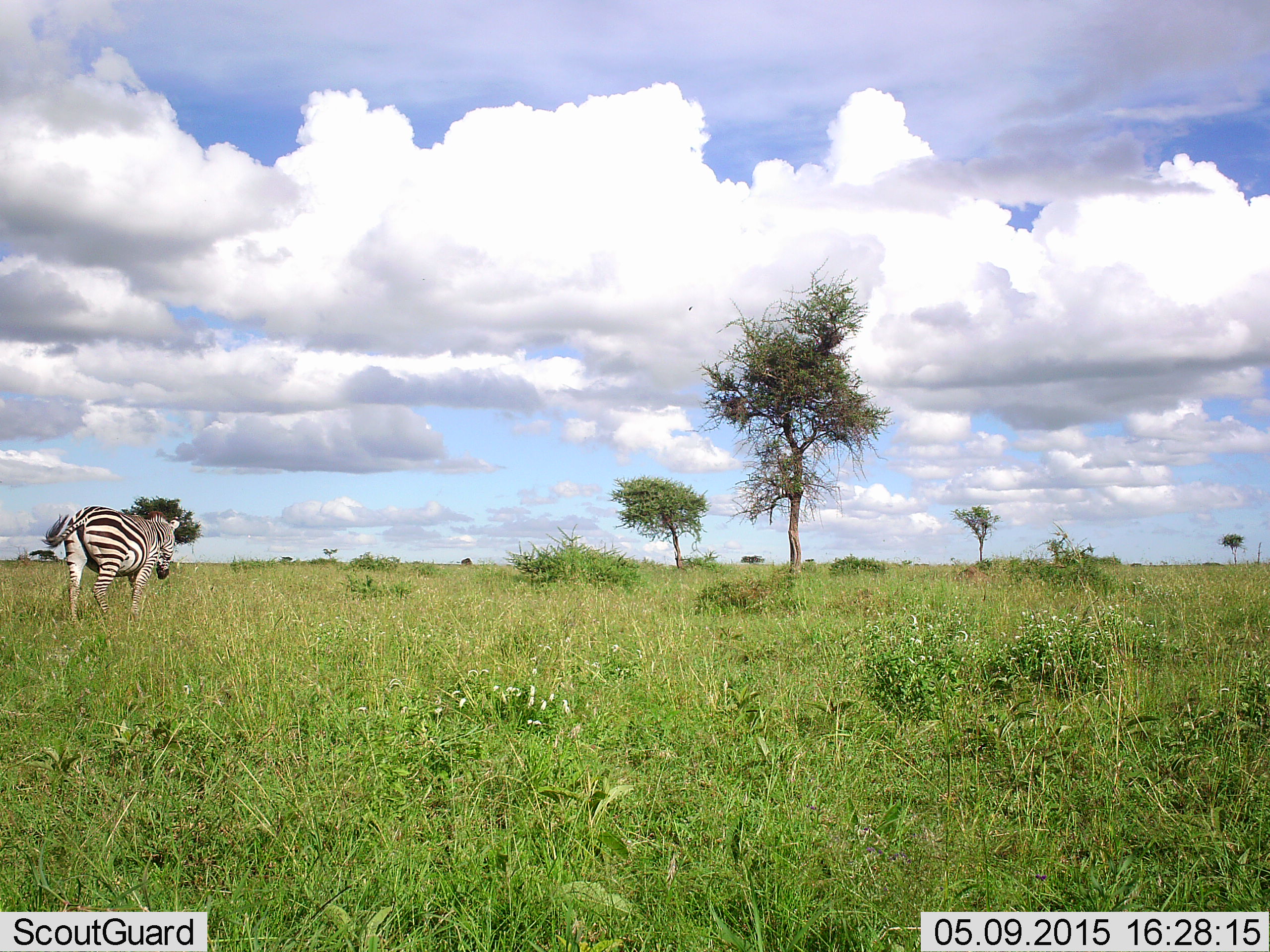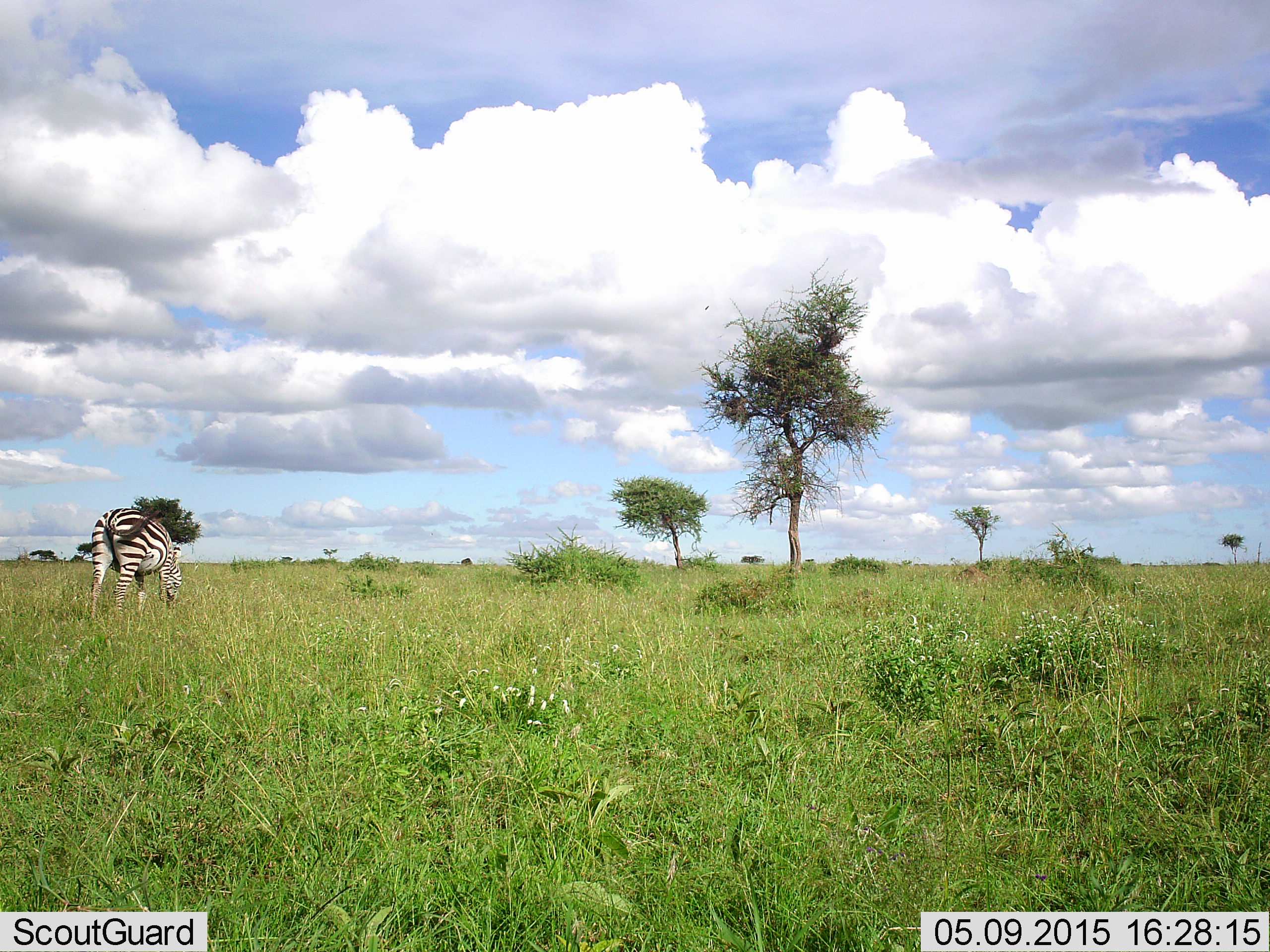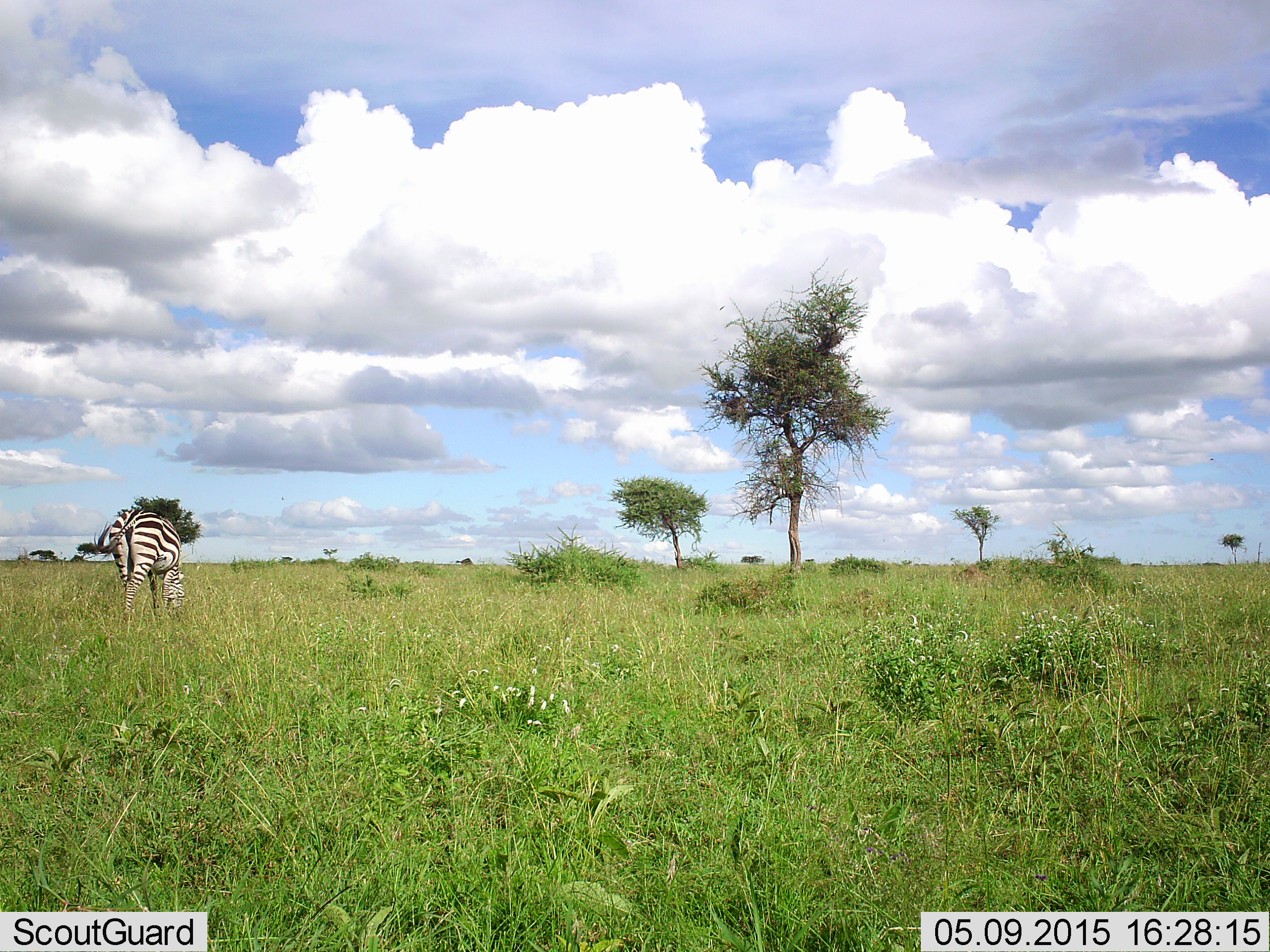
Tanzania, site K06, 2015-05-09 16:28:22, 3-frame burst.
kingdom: Animalia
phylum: Chordata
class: Mammalia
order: Perissodactyla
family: Equidae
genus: Equus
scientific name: Equus quagga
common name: plains zebra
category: zebra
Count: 1.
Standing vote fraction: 20%.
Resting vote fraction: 10%.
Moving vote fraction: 20%.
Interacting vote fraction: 0%.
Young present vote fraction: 0%.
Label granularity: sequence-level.